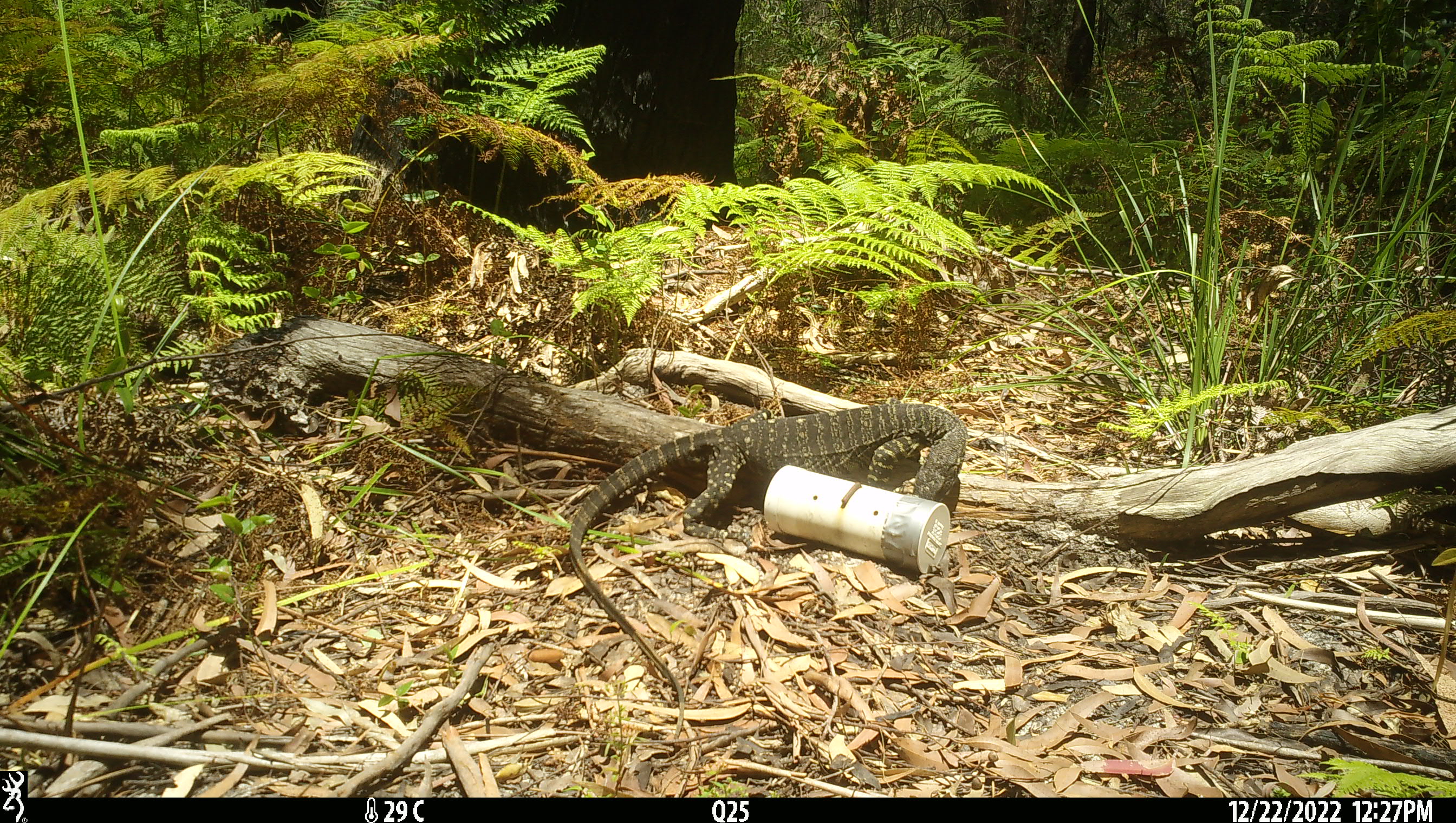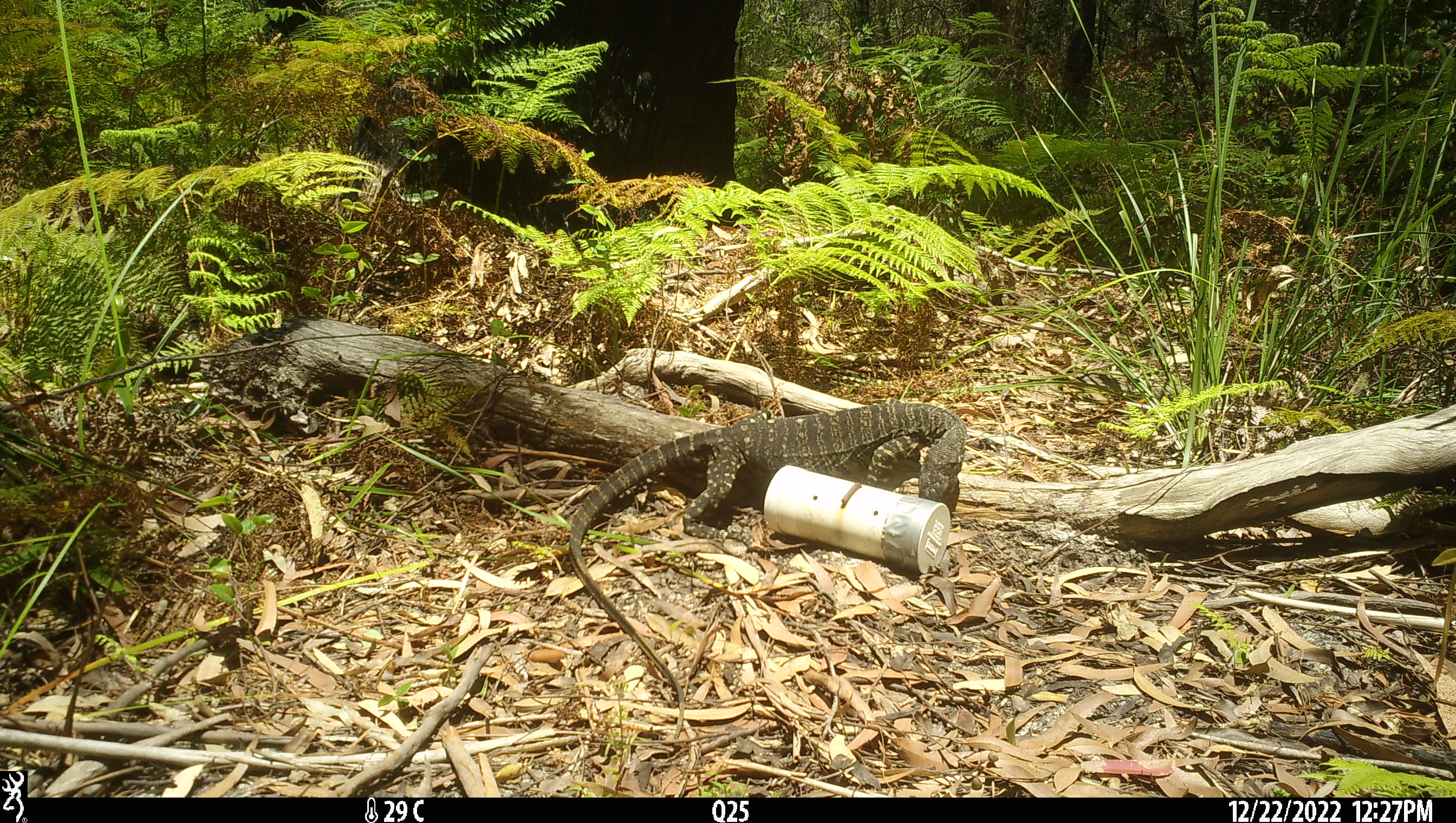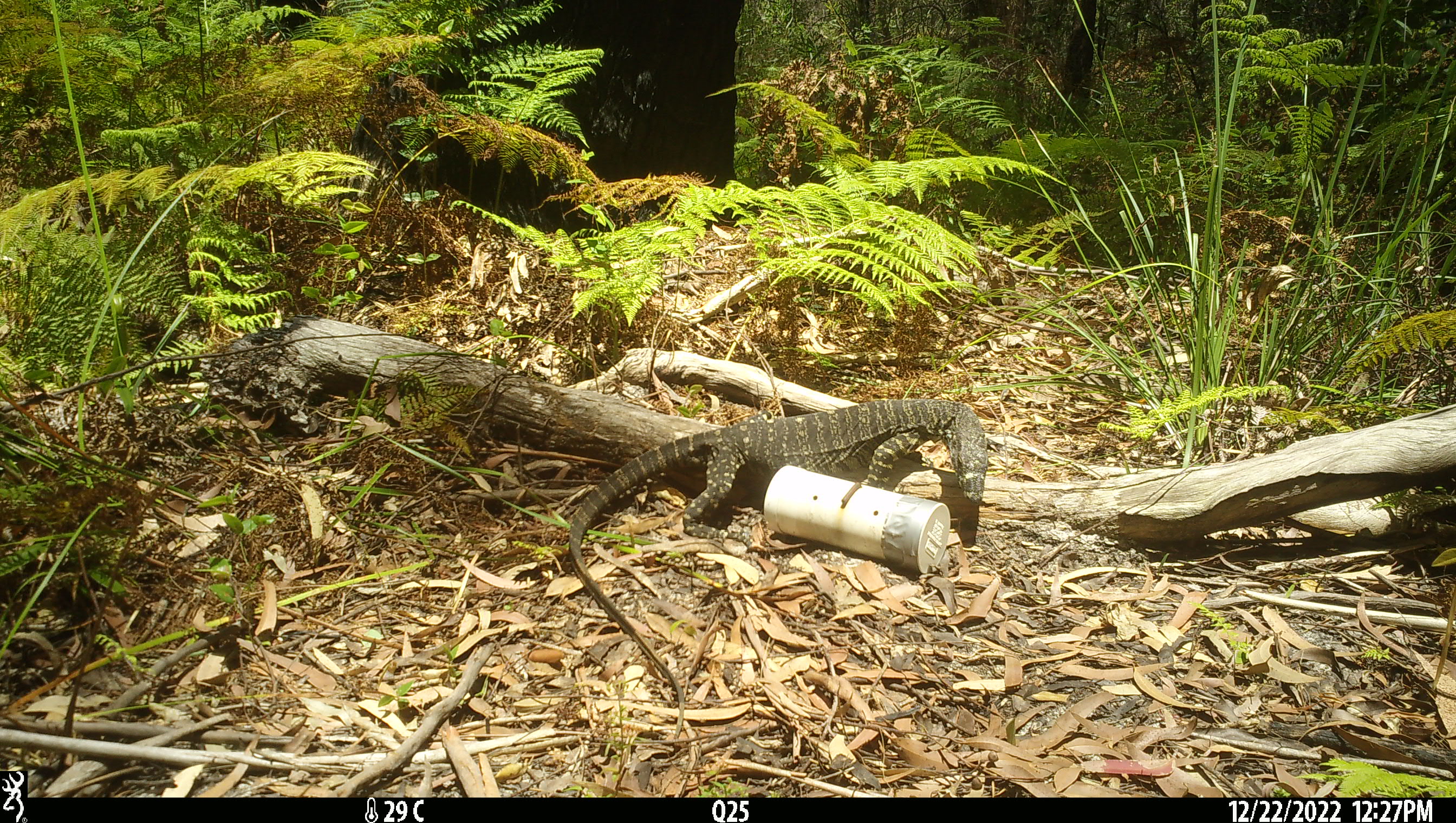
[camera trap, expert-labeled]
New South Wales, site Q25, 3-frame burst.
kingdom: Animalia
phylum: Chordata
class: Reptilia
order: Squamata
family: Varanidae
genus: Varanus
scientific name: Varanus varius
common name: lace monitor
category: goanna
Goanna (lace monitor) (Varanus varius).